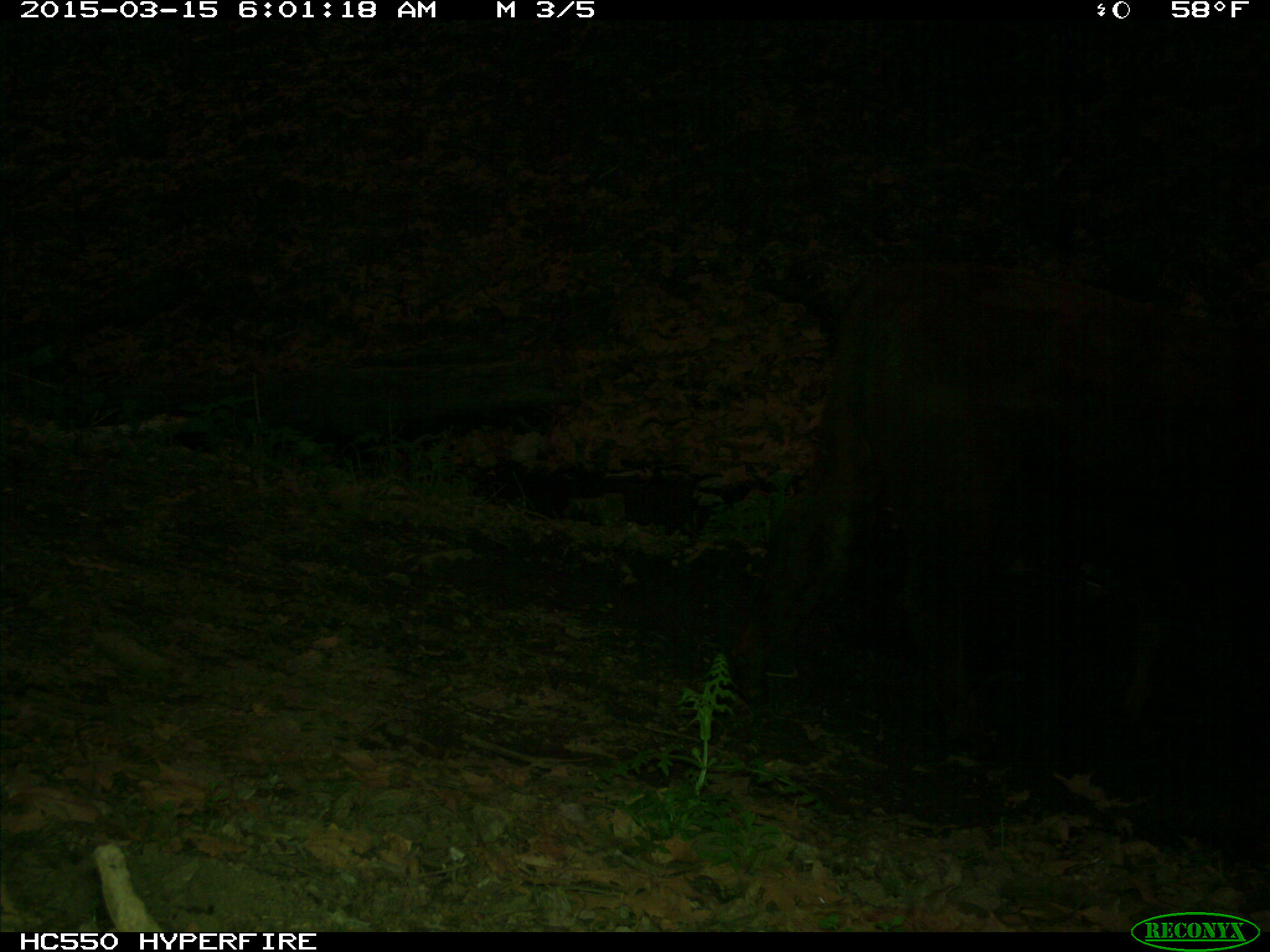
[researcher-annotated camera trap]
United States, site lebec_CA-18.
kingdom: Animalia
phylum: Chordata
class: Mammalia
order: Artiodactyla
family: Bovidae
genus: Bos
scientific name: Bos taurus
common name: domestic cow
Bos taurus (domestic cow).